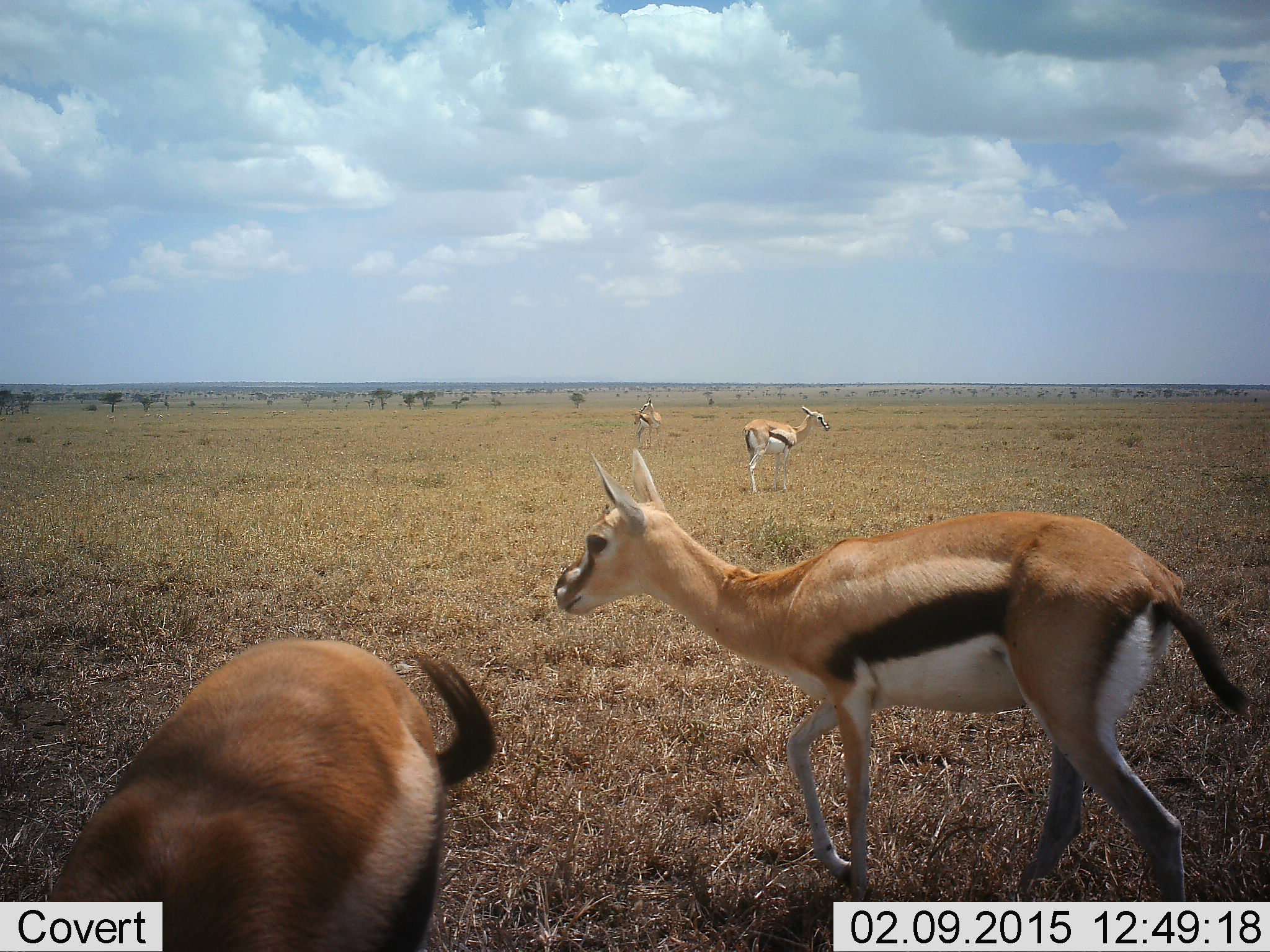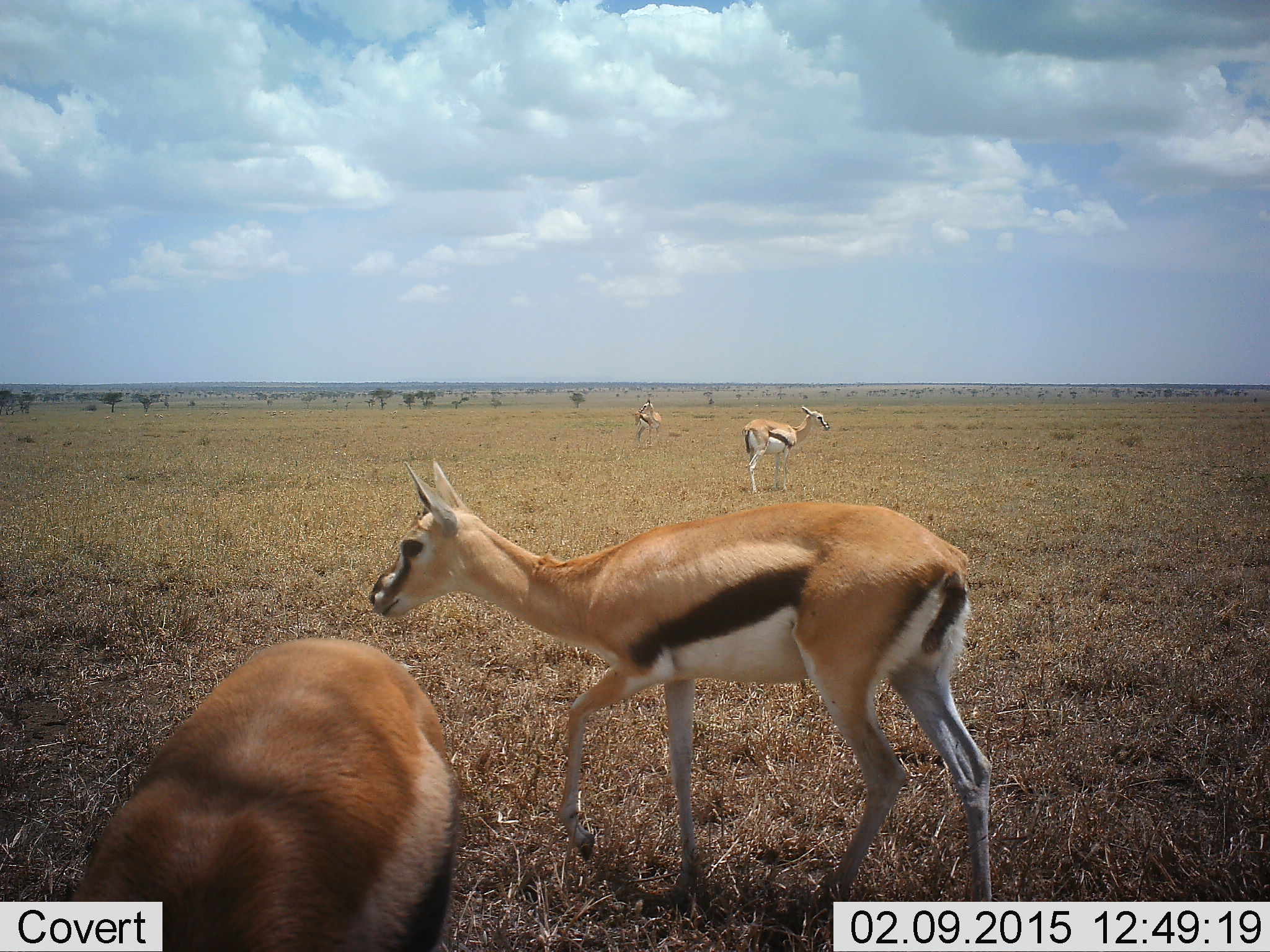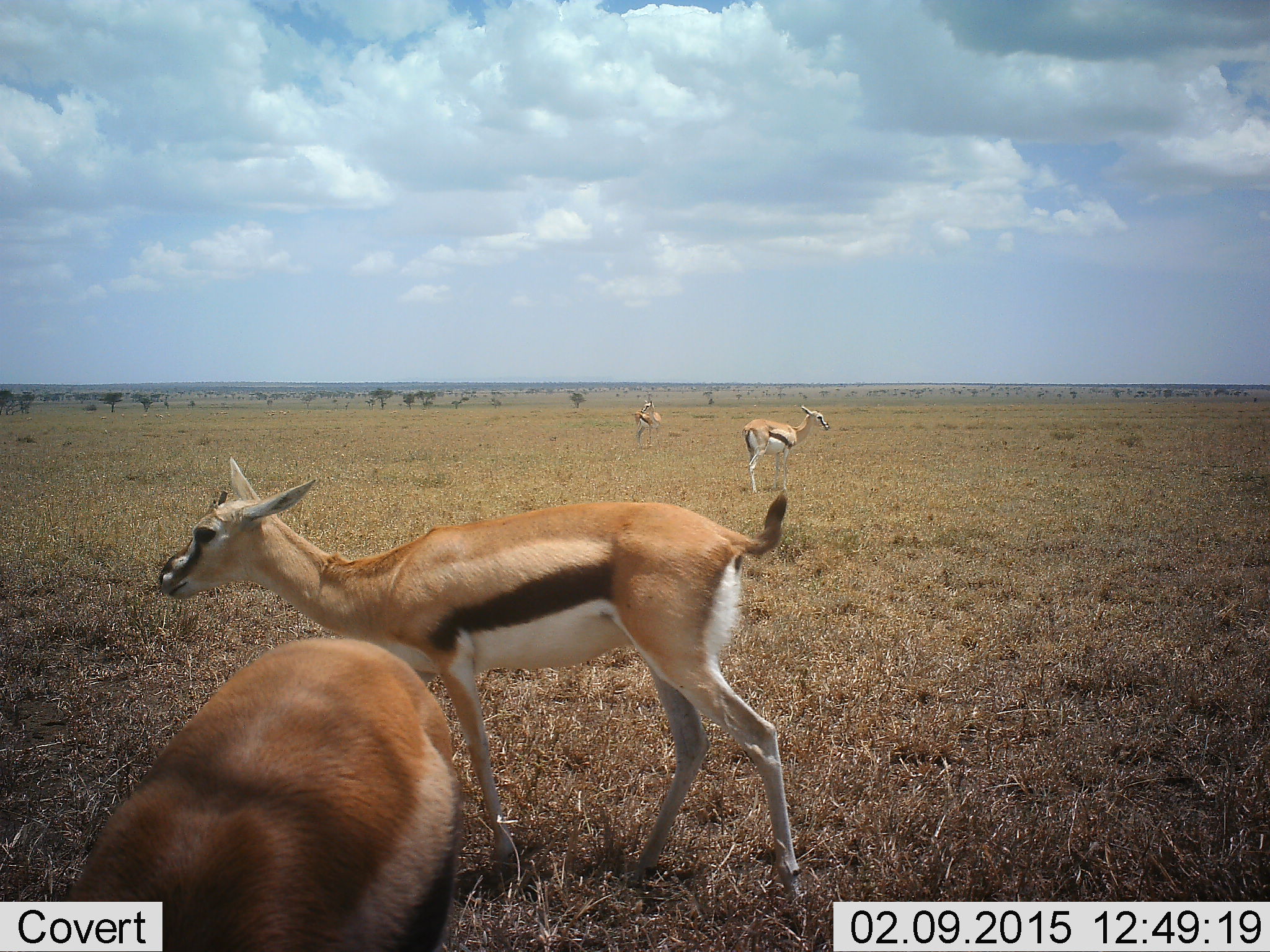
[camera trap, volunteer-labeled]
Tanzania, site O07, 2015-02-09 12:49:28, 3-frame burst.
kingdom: Animalia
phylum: Chordata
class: Mammalia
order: Artiodactyla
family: Bovidae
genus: Eudorcas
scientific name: Eudorcas thomsonii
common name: thomson's gazelle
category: gazellethomsons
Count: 4.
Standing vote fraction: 80%.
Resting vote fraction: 0%.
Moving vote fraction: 80%.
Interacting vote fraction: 0%.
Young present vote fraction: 0%.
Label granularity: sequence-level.